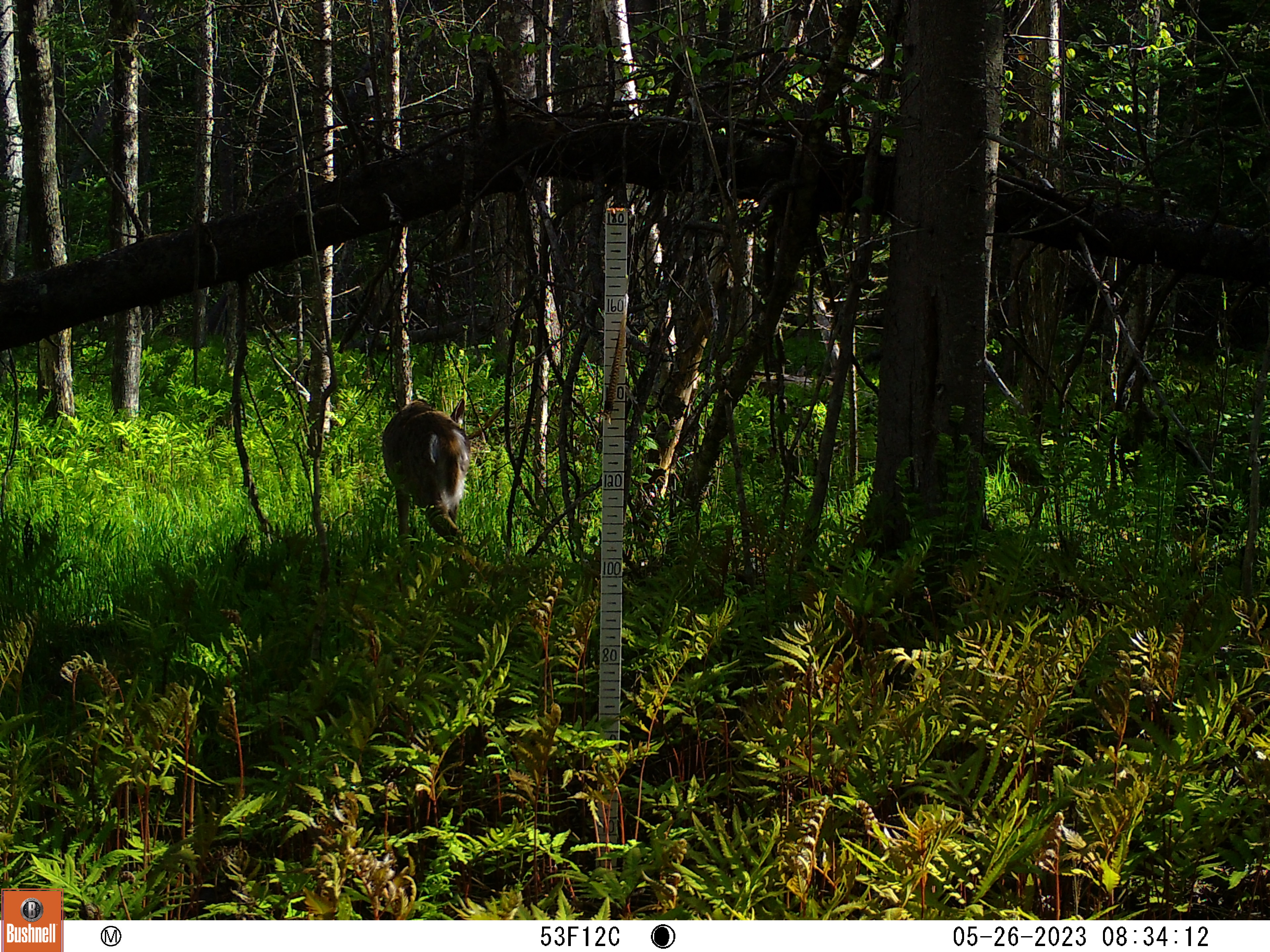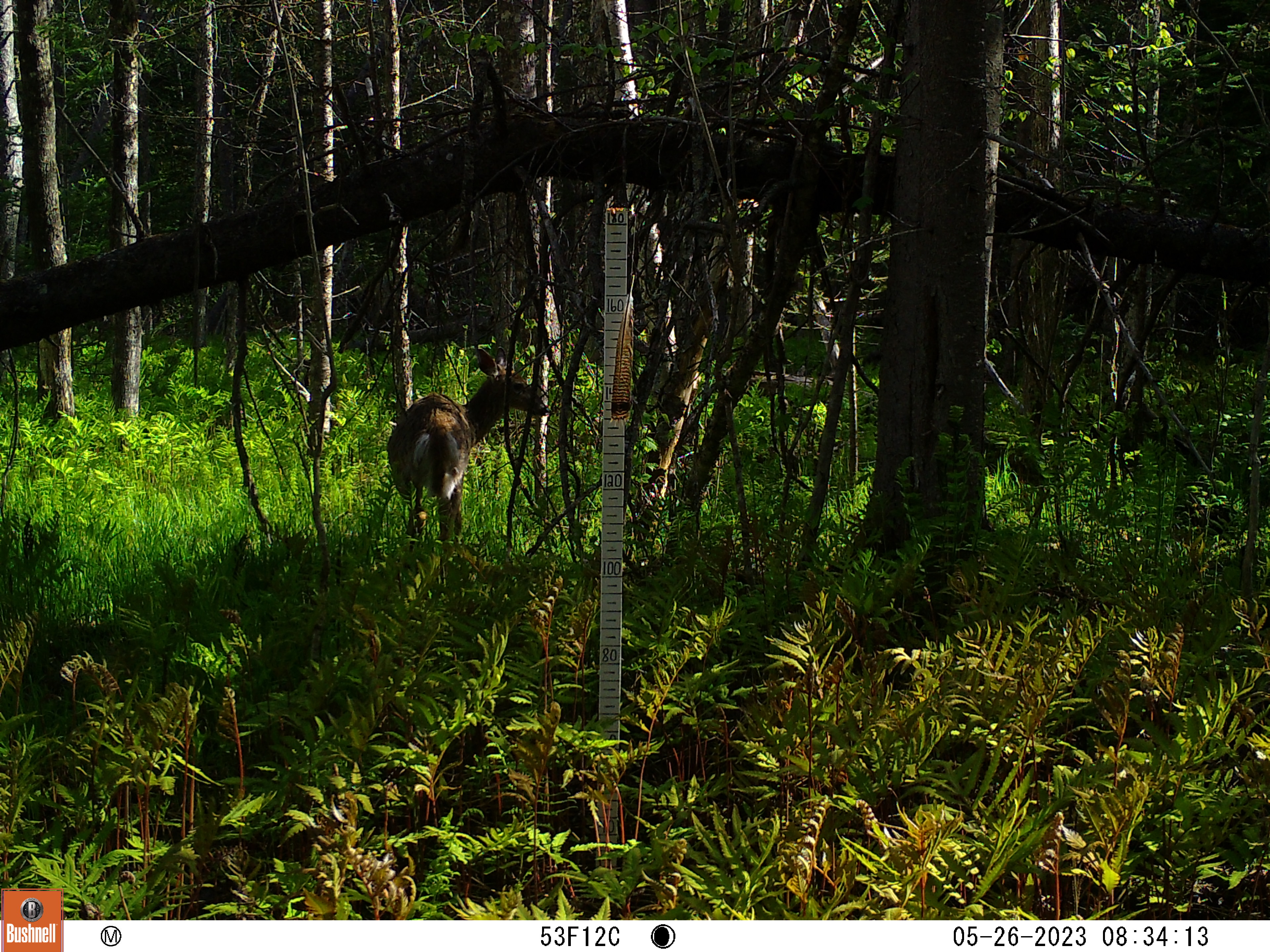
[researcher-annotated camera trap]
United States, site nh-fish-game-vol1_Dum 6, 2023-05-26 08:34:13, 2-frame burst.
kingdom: Animalia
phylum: Chordata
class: Mammalia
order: Artiodactyla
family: Cervidae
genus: Odocoileus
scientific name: Odocoileus virginianus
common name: white-tailed deer